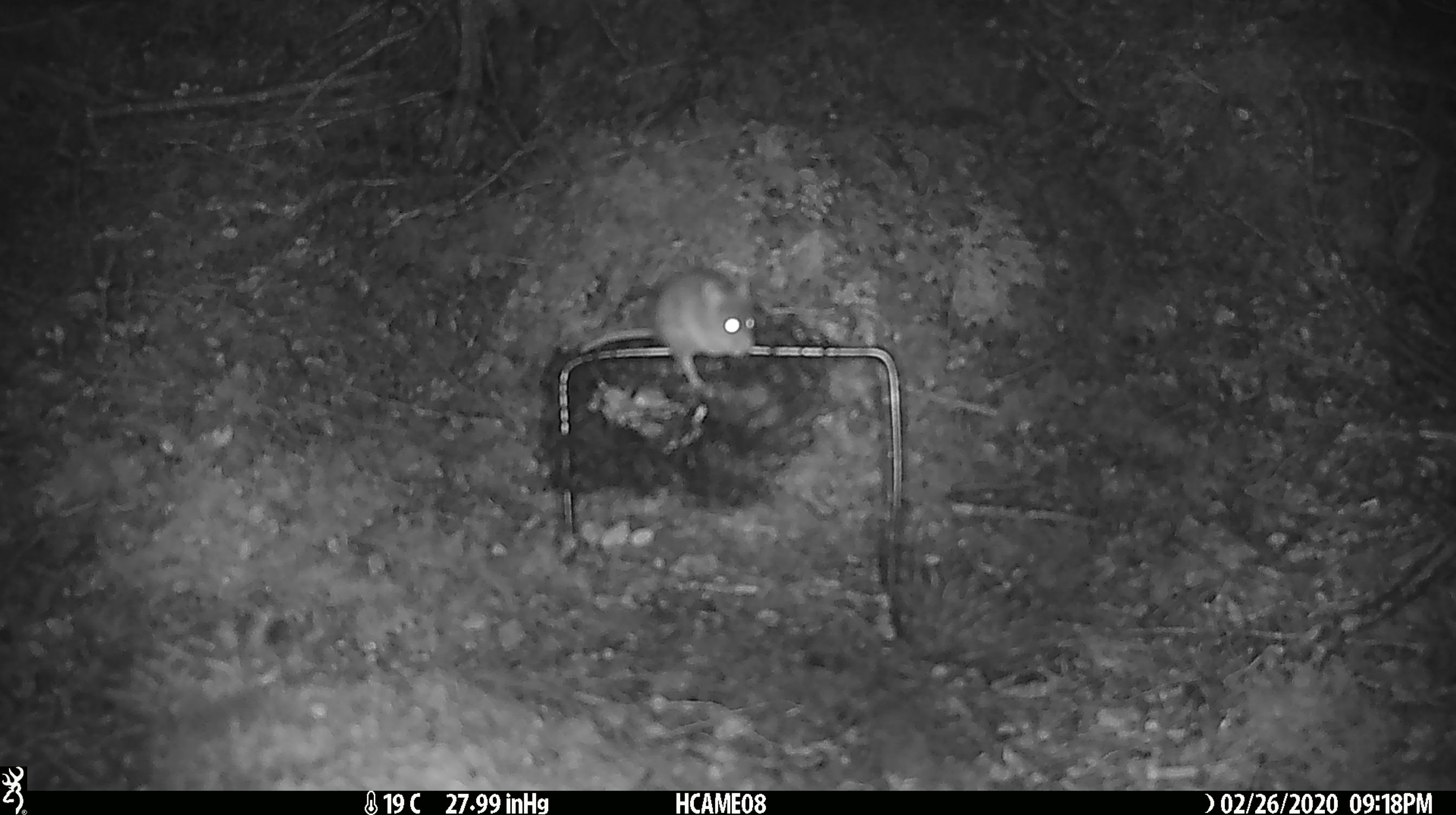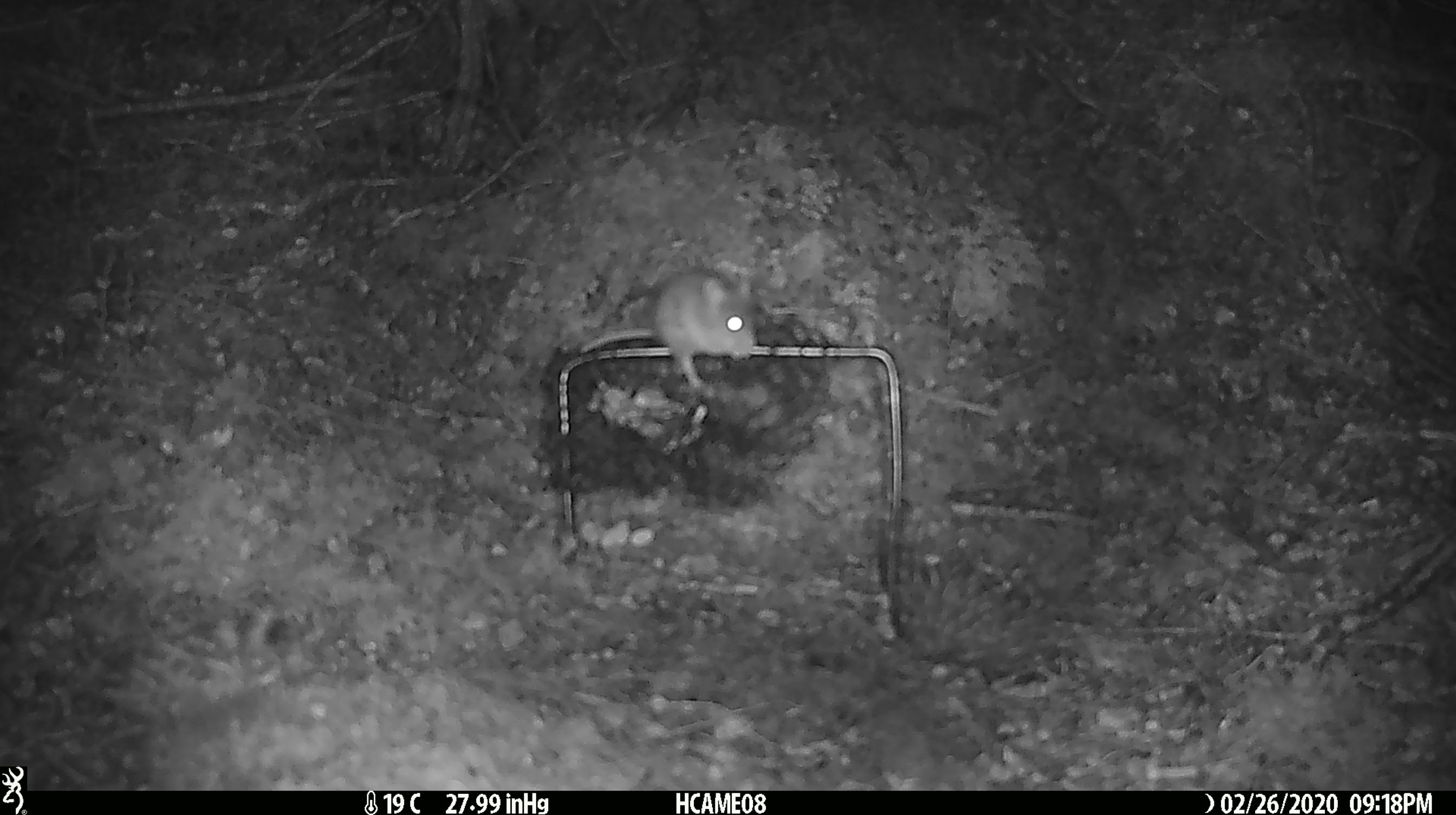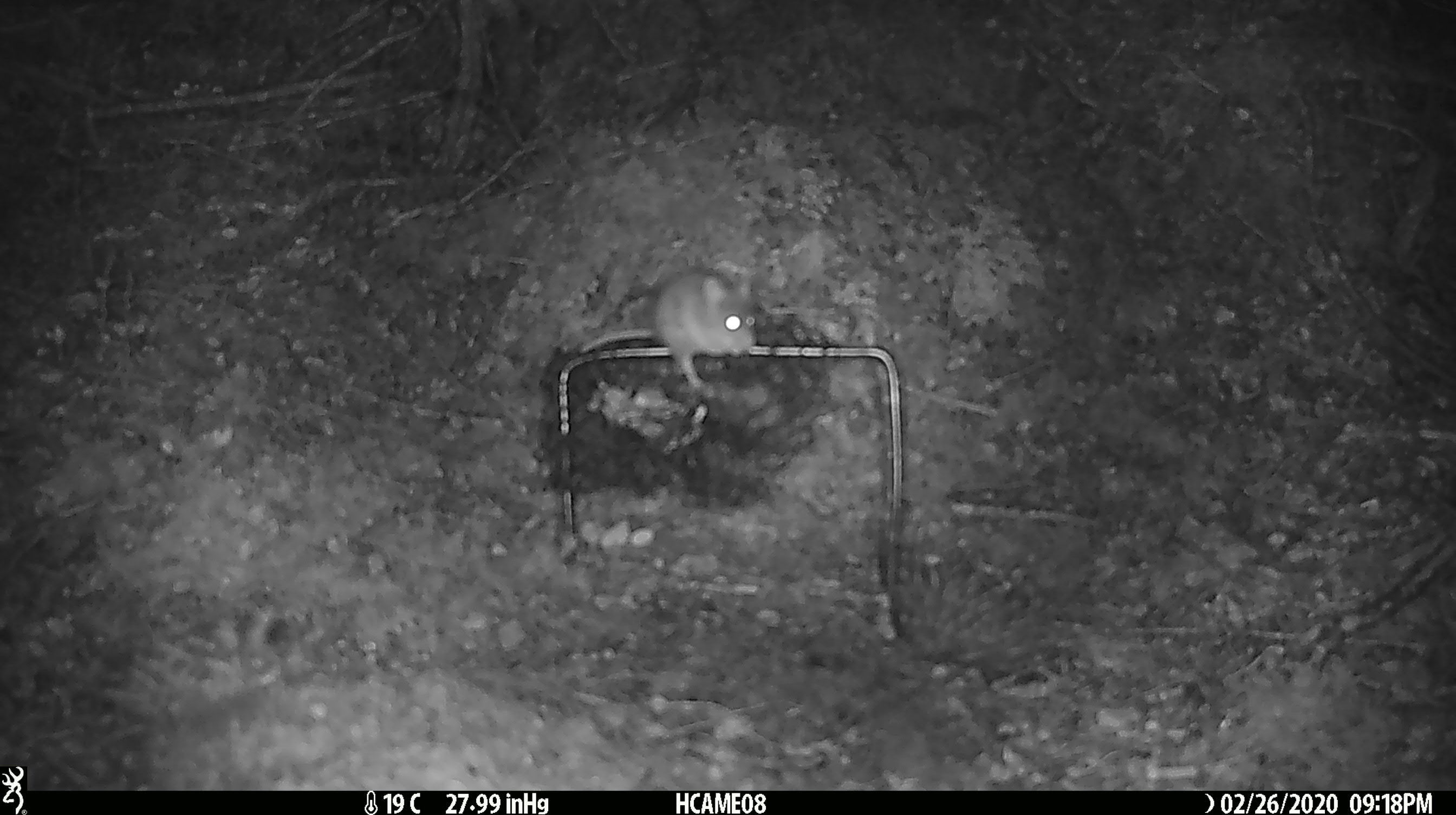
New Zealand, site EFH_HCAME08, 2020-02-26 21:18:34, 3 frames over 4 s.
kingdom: Animalia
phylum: Chordata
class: Mammalia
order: Rodentia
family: Muridae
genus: Mus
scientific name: Mus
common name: mouse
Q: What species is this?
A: Mouse (Mus).